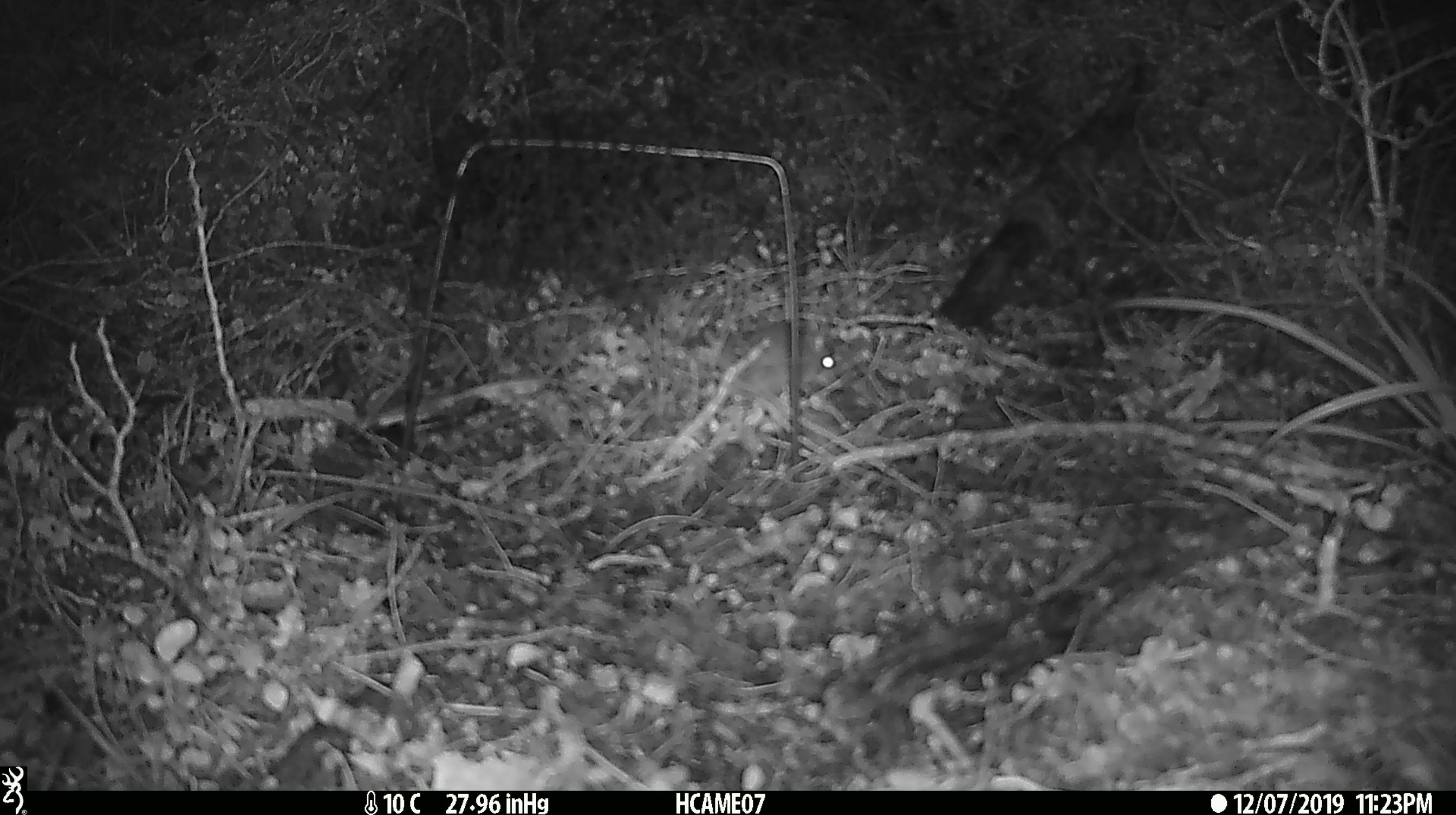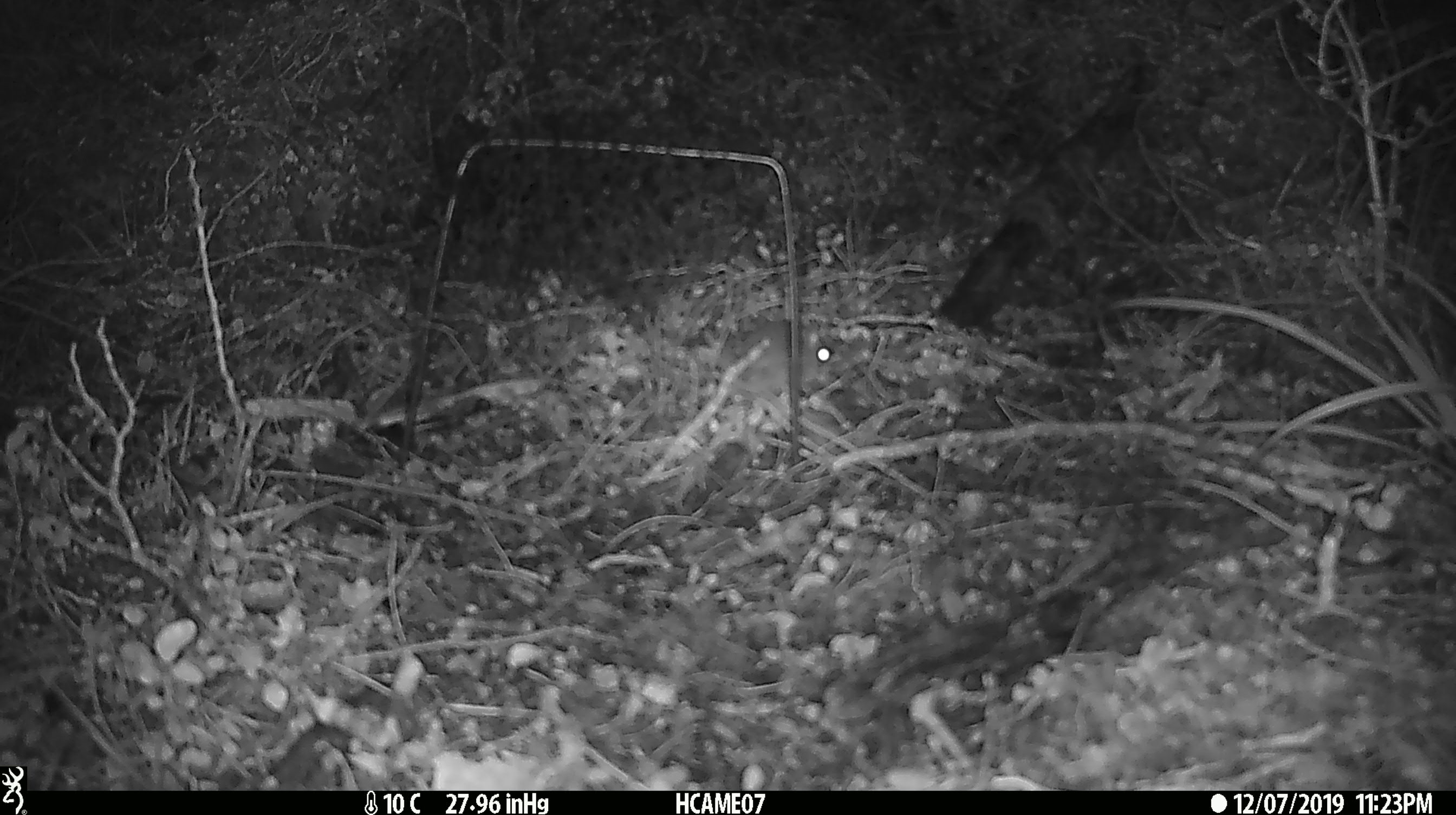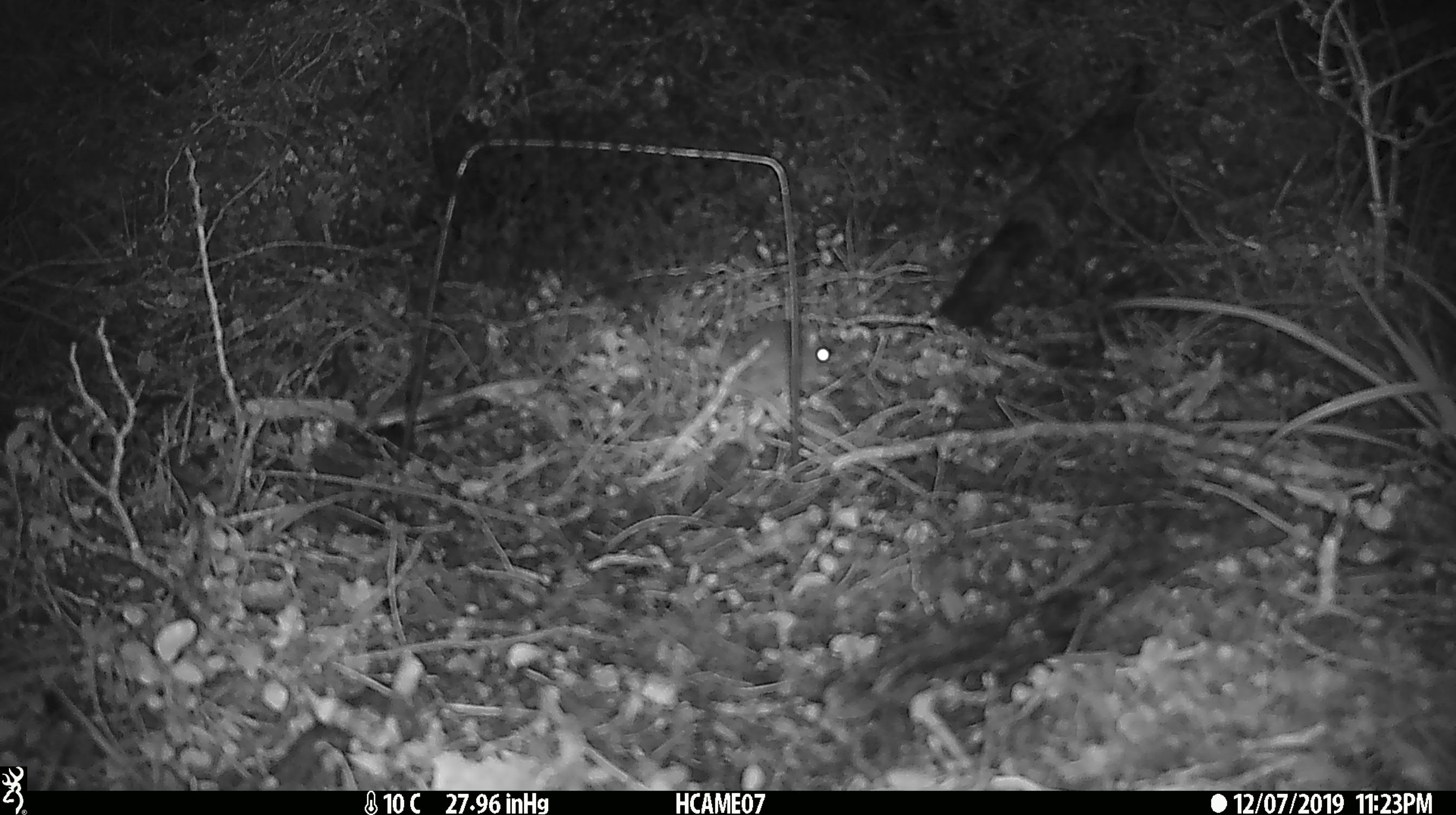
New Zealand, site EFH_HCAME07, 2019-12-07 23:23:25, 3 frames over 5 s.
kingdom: Animalia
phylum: Chordata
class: Mammalia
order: Rodentia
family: Muridae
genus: Mus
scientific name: Mus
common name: mouse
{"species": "mouse (Mus)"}